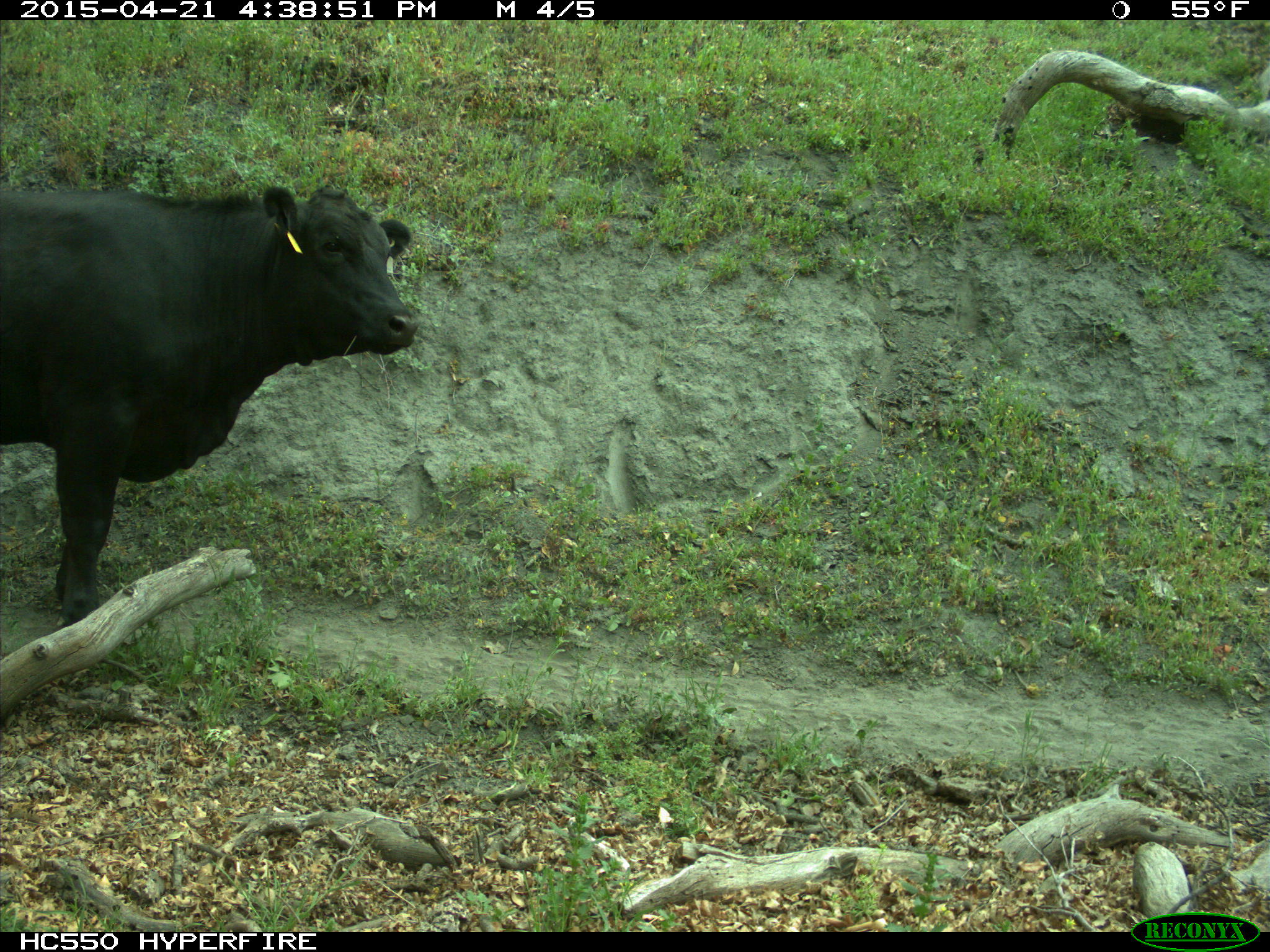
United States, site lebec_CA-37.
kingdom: Animalia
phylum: Chordata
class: Mammalia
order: Artiodactyla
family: Bovidae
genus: Bos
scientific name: Bos taurus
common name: domestic cow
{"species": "Bos taurus (domestic cow)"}